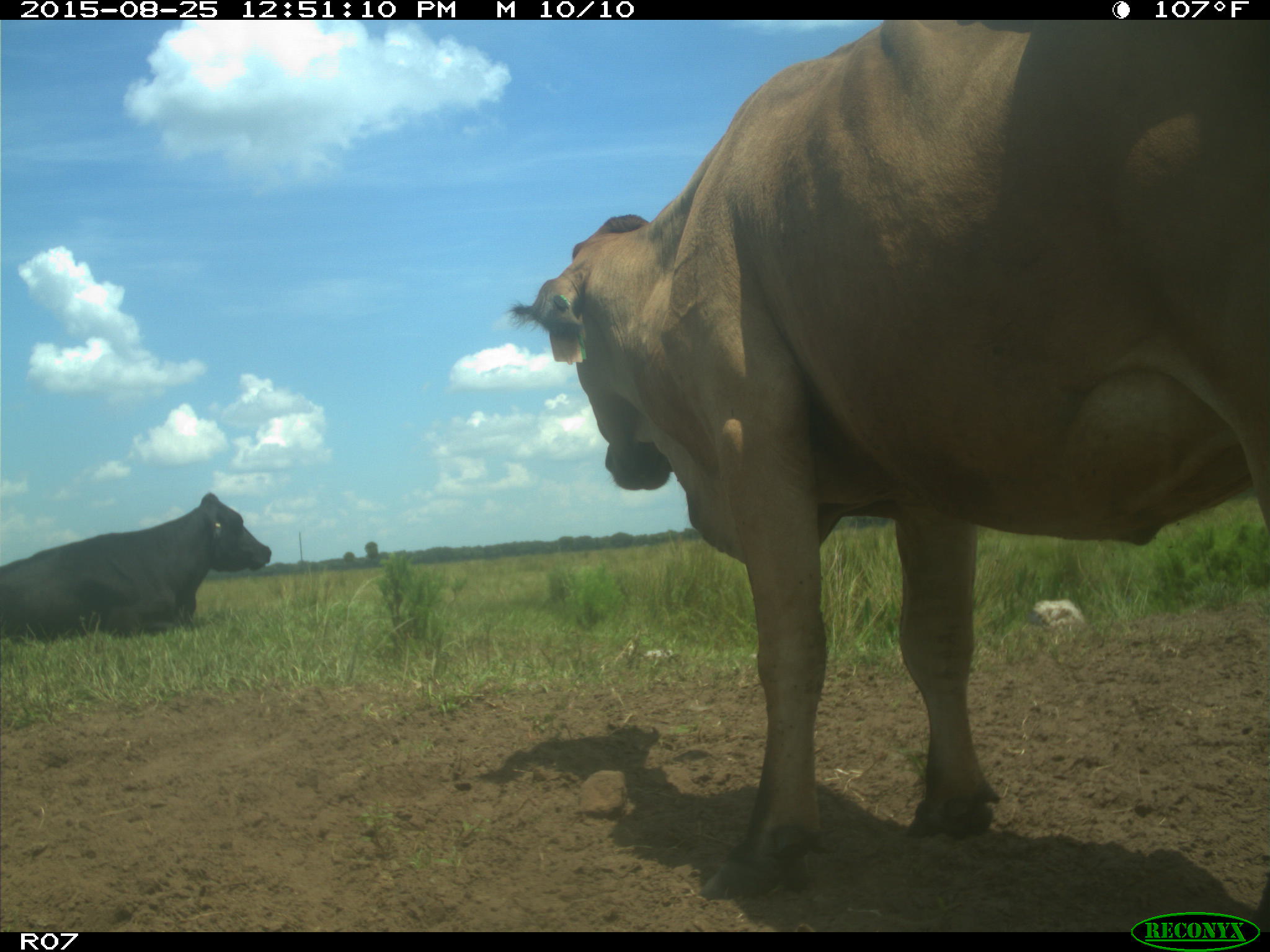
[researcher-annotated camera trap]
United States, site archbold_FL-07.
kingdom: Animalia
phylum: Chordata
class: Mammalia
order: Artiodactyla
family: Bovidae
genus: Bos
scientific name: Bos taurus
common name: domestic cow